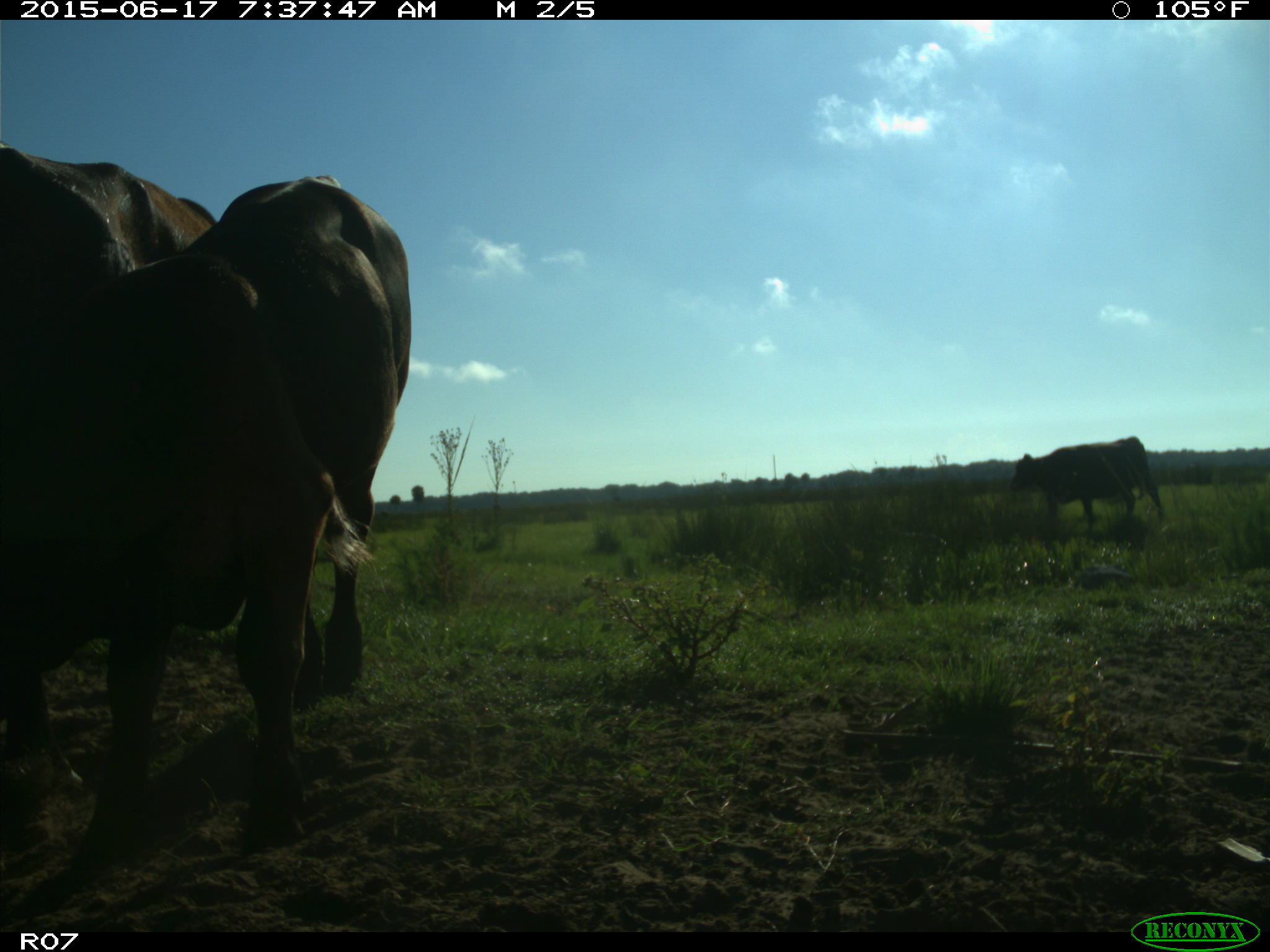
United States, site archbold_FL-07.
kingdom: Animalia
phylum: Chordata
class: Mammalia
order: Artiodactyla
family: Bovidae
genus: Bos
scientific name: Bos taurus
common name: domestic cow